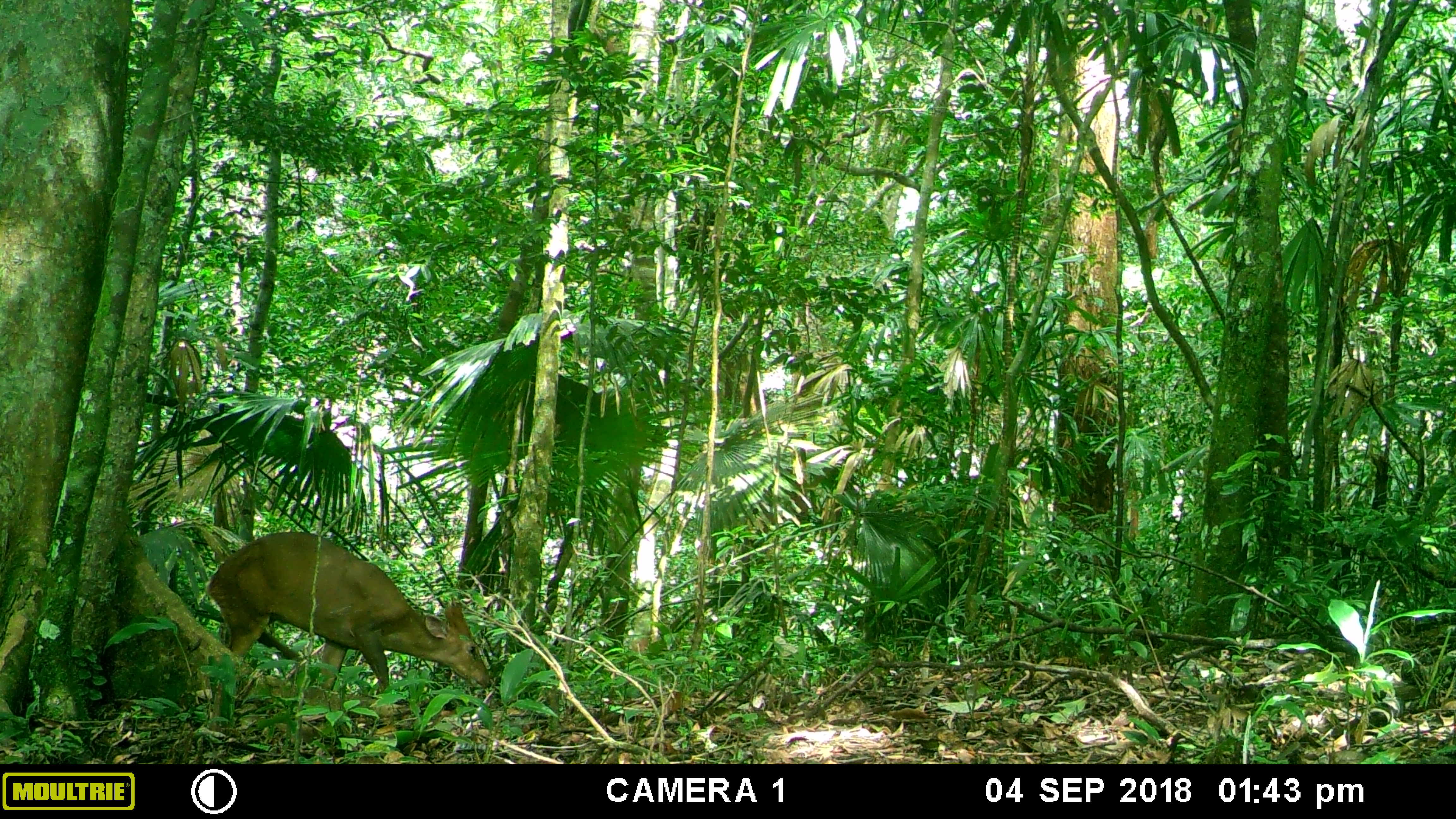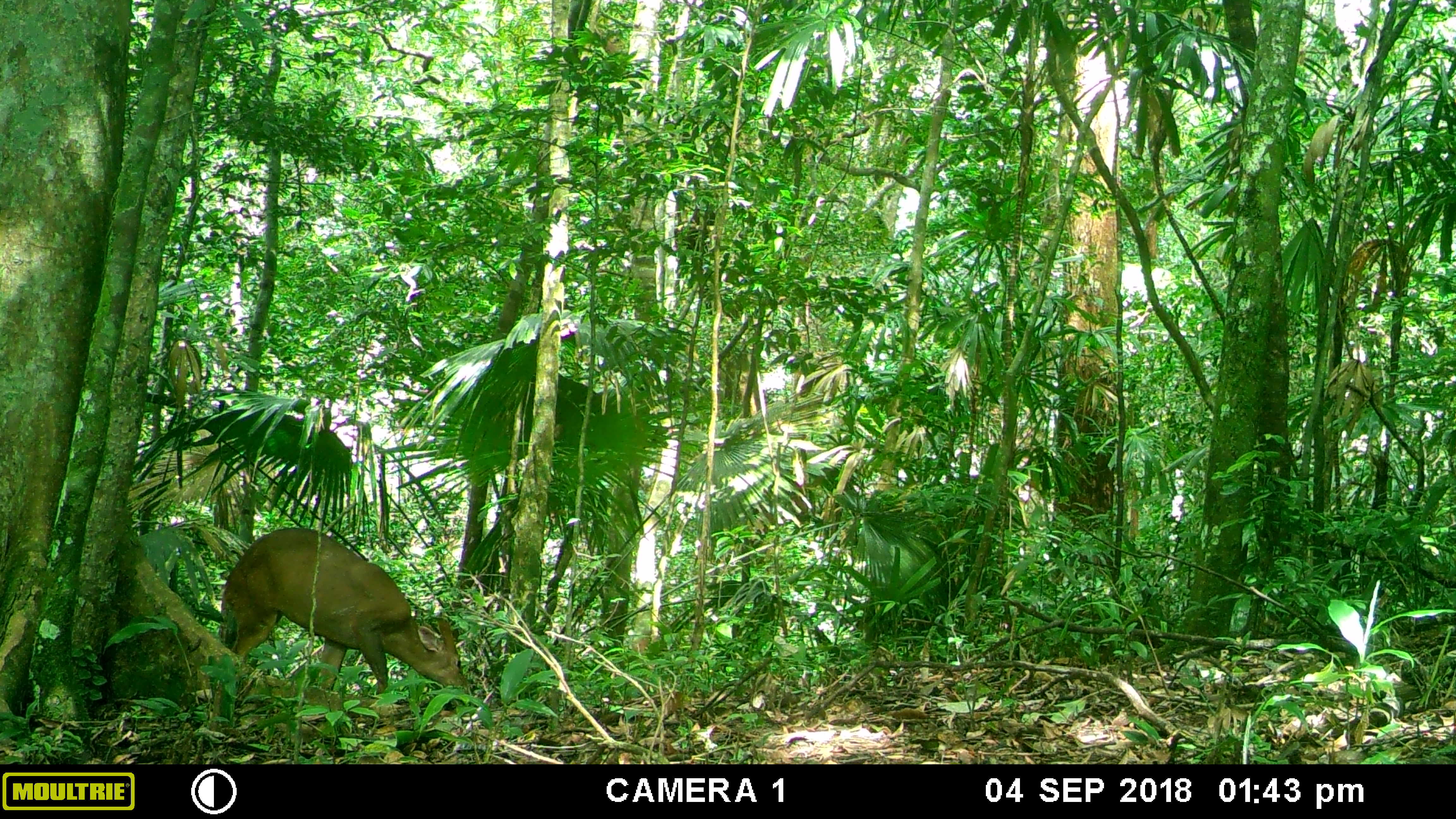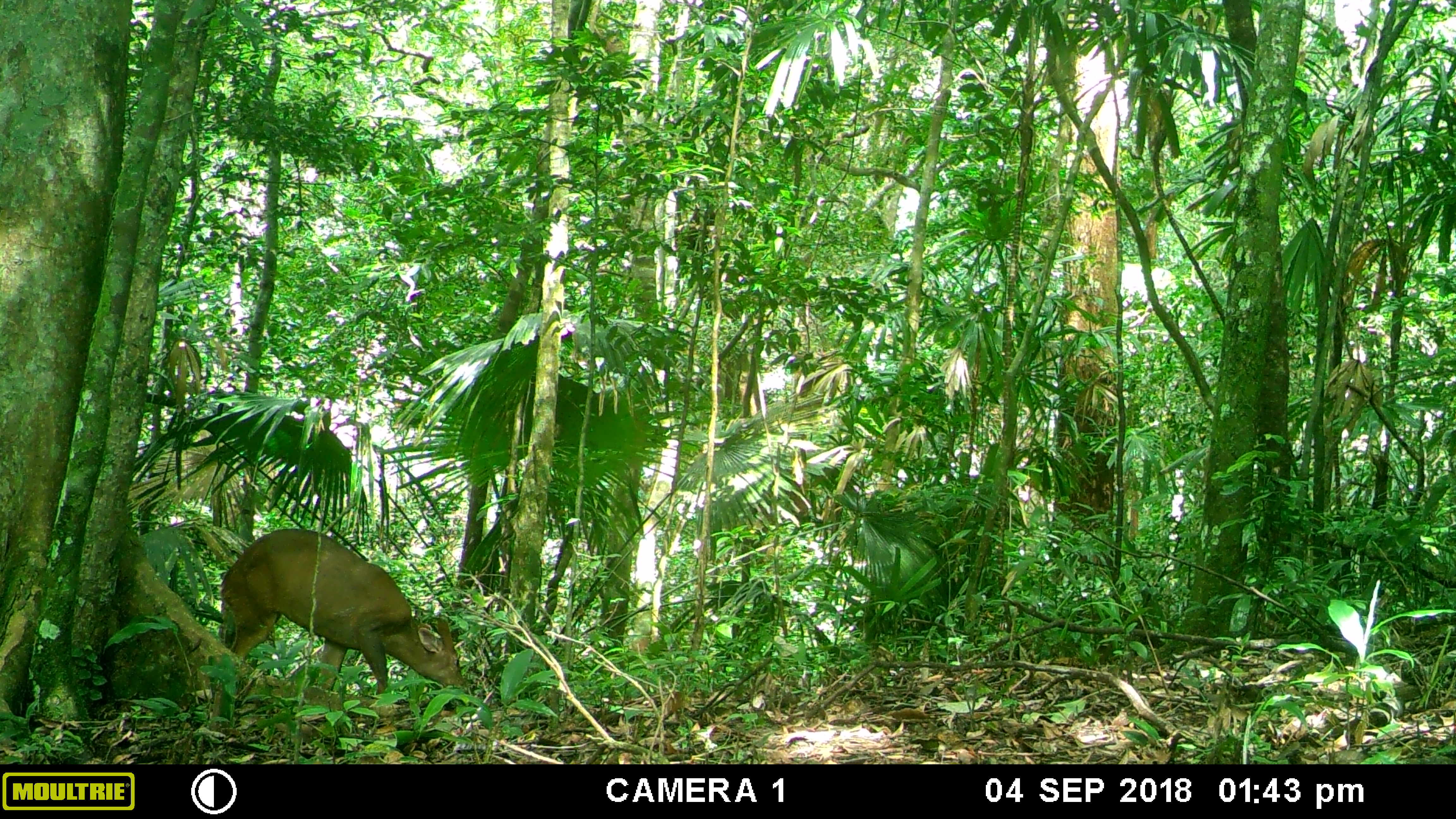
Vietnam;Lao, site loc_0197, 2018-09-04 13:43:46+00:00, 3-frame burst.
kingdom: Animalia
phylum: Chordata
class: Mammalia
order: Artiodactyla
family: Cervidae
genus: Muntiacus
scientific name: Muntiacus vuquangensis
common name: large-antlered muntjac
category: large antlered muntjac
Large antlered muntjac (large-antlered muntjac) (Muntiacus vuquangensis). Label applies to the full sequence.